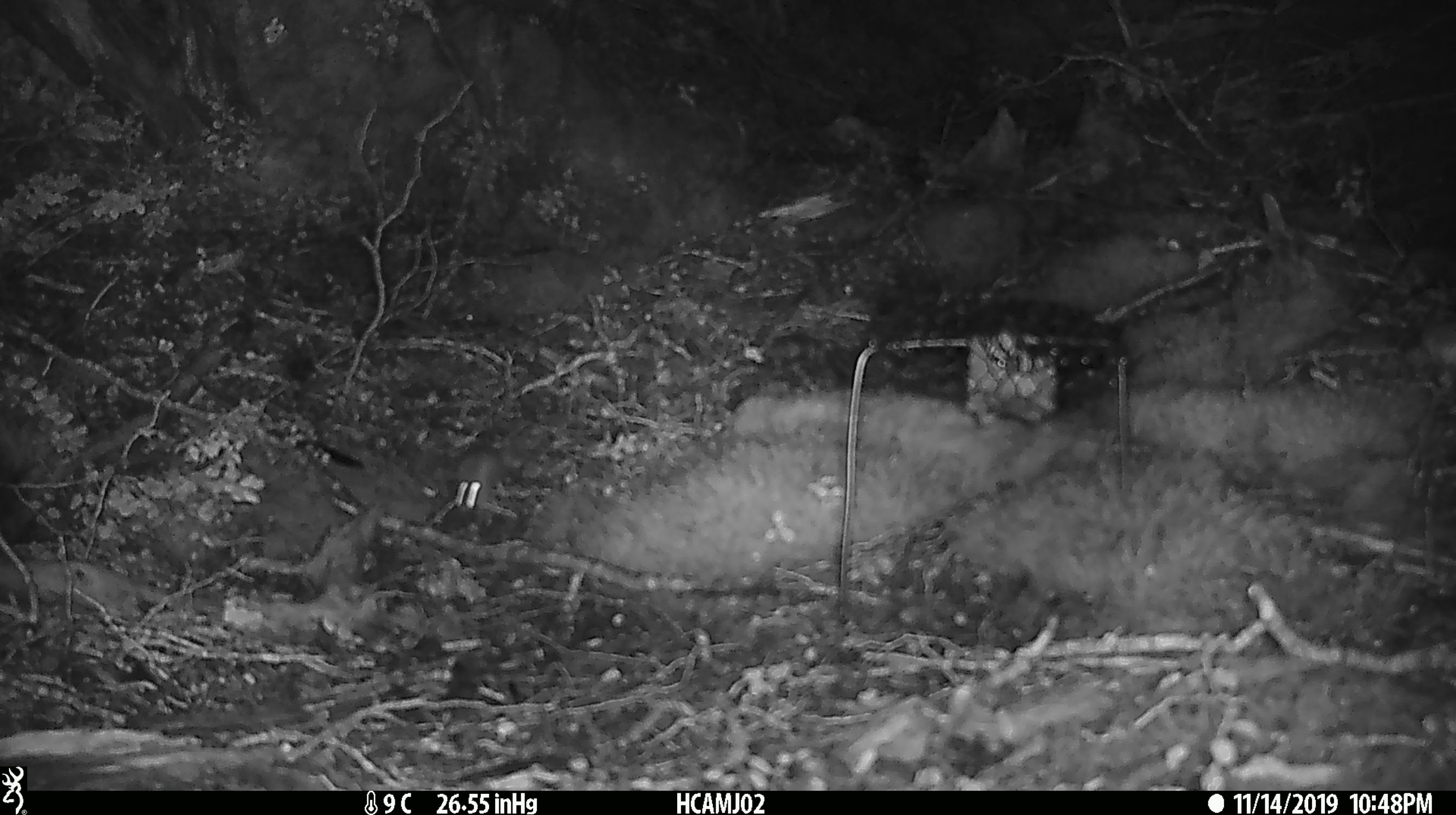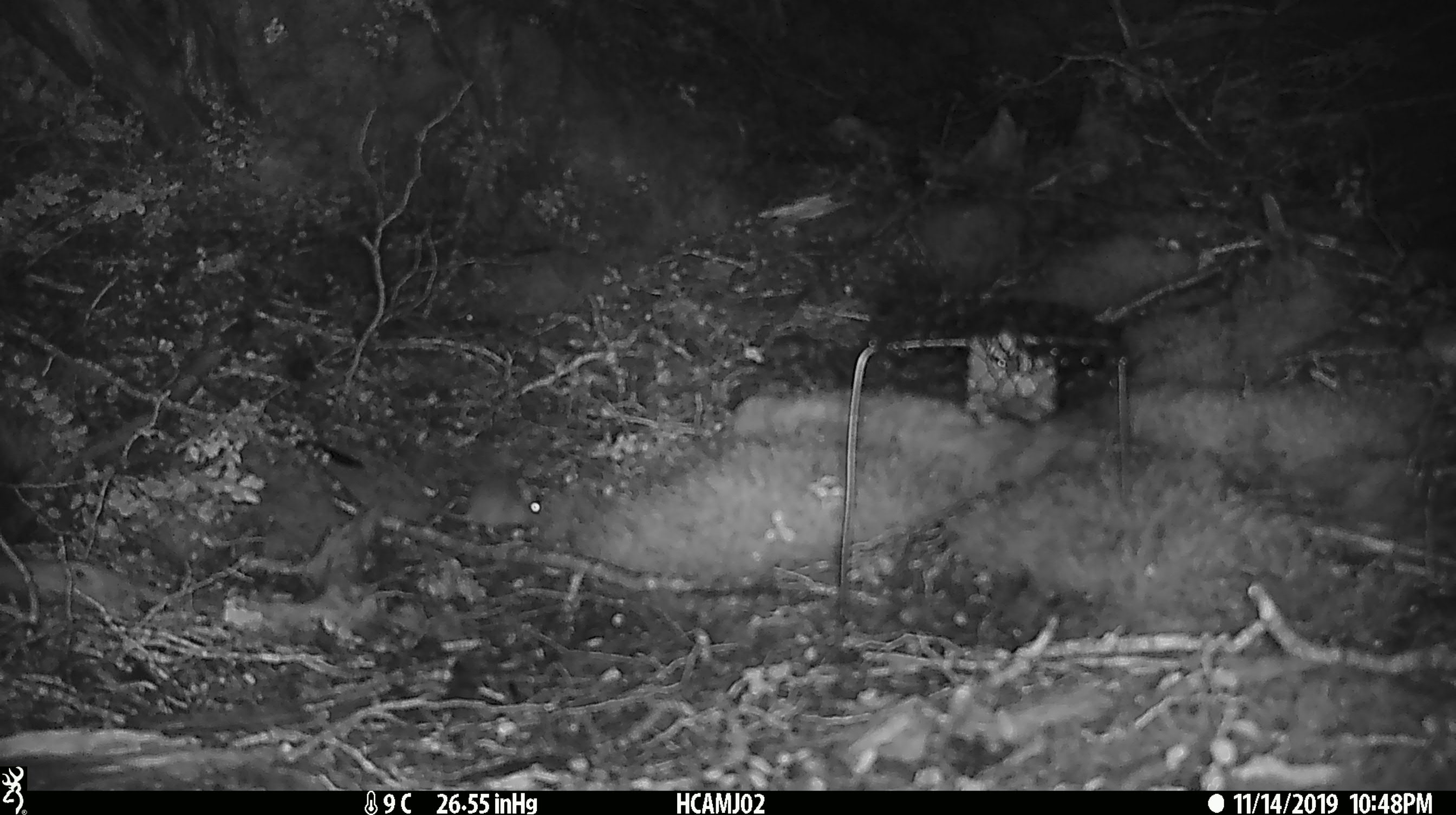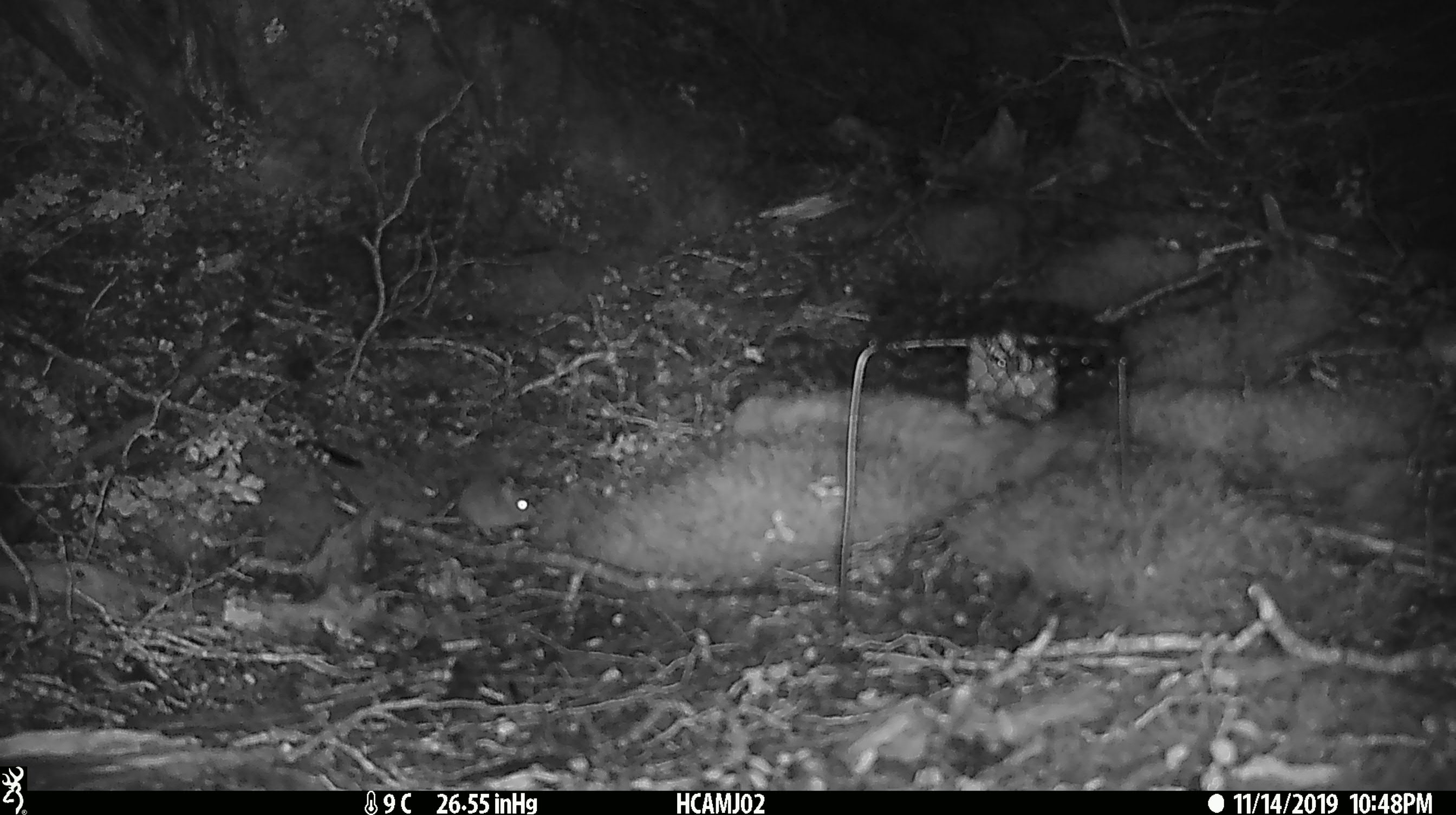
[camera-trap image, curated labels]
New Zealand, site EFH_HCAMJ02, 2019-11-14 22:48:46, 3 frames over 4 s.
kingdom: Animalia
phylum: Chordata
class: Mammalia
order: Rodentia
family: Muridae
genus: Mus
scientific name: Mus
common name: mouse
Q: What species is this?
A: Mouse (Mus).